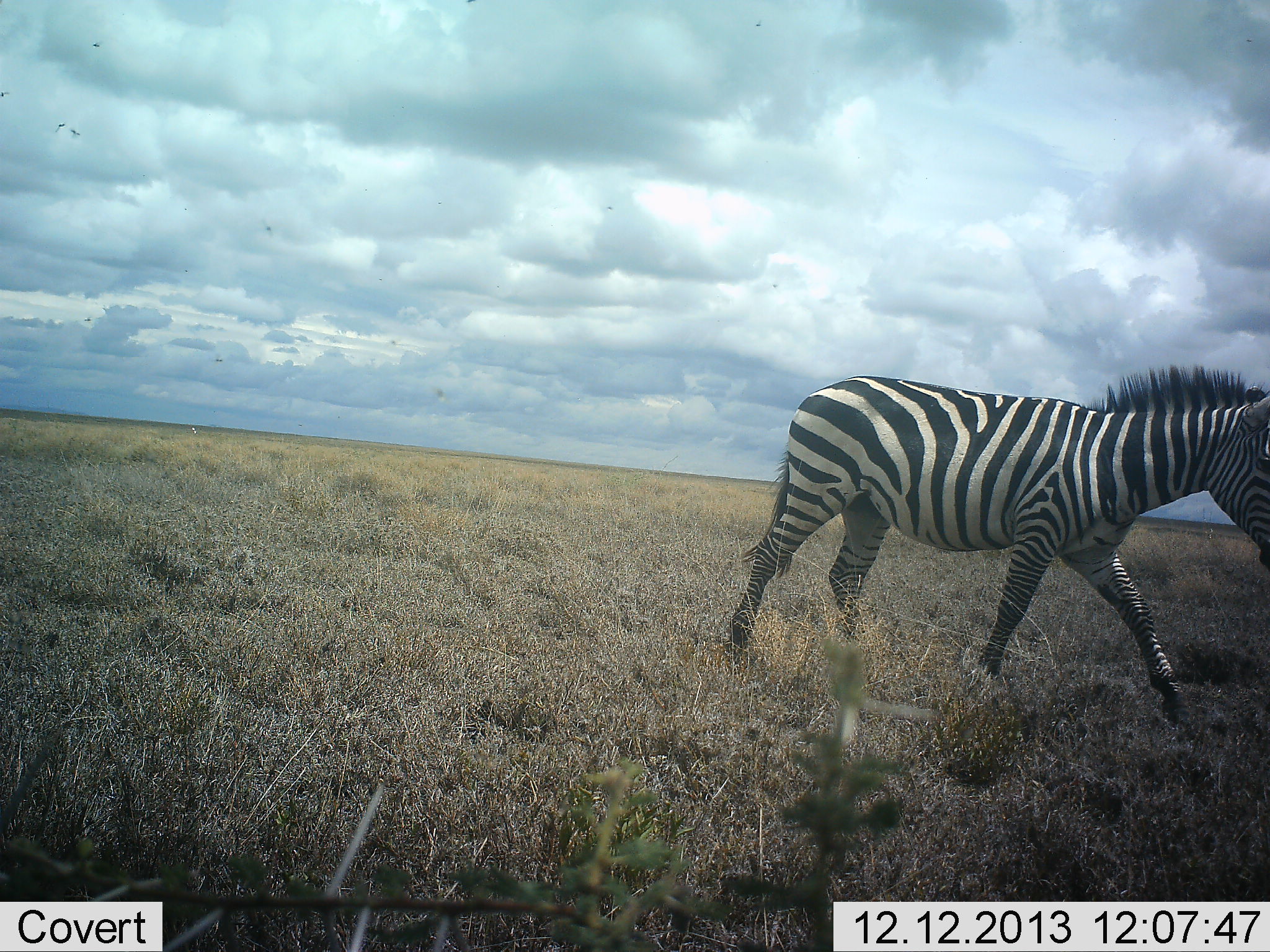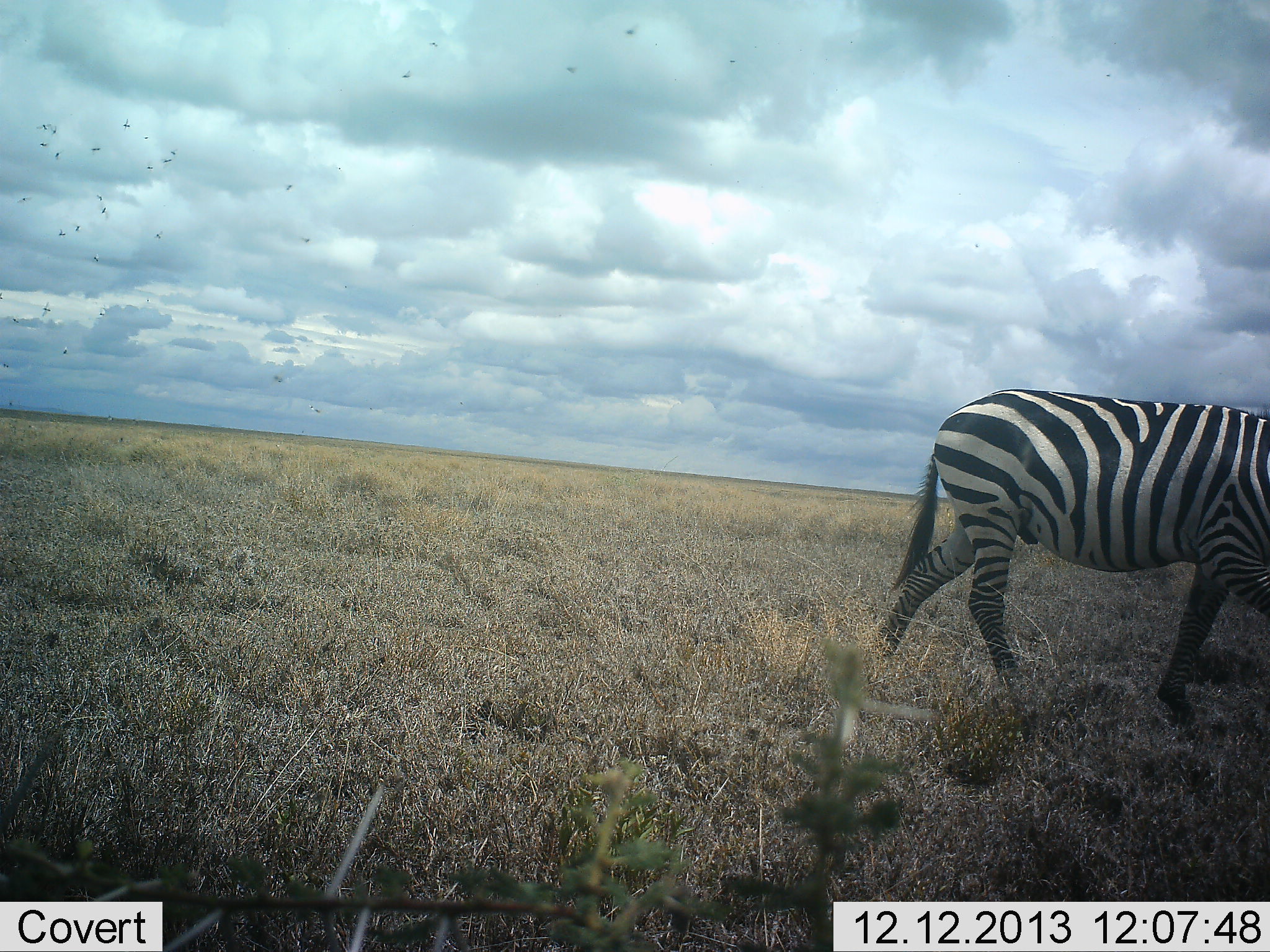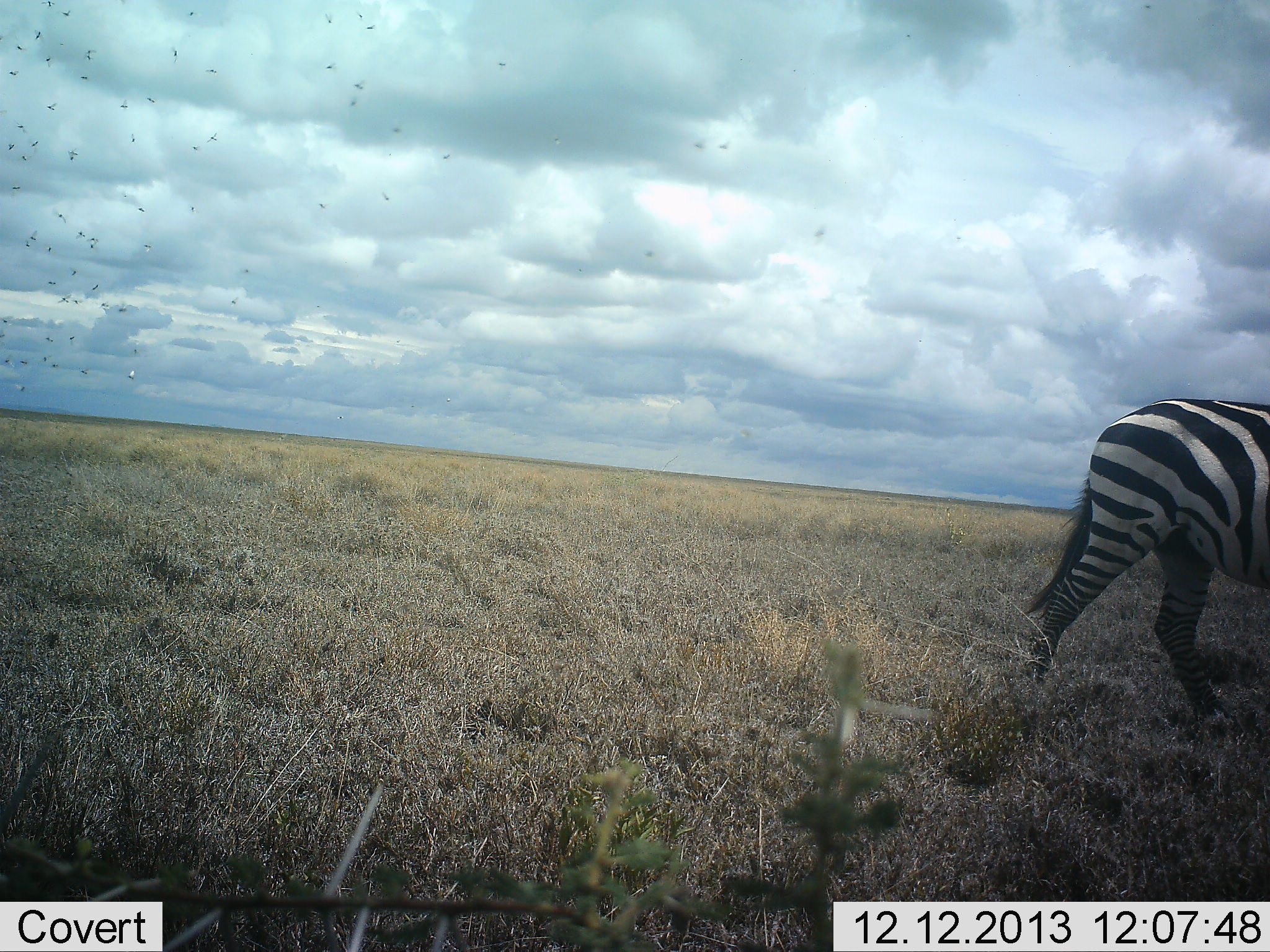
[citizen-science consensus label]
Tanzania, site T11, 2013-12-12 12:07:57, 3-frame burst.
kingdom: Animalia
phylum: Chordata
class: Mammalia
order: Perissodactyla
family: Equidae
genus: Equus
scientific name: Equus quagga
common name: plains zebra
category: zebra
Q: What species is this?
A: Zebra (plains zebra) (Equus quagga).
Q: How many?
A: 1.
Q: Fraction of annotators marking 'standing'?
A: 12%.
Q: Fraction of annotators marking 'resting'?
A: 0%.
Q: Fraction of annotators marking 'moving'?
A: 94%.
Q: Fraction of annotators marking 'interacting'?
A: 0%.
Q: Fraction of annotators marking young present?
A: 0%.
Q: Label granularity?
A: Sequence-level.